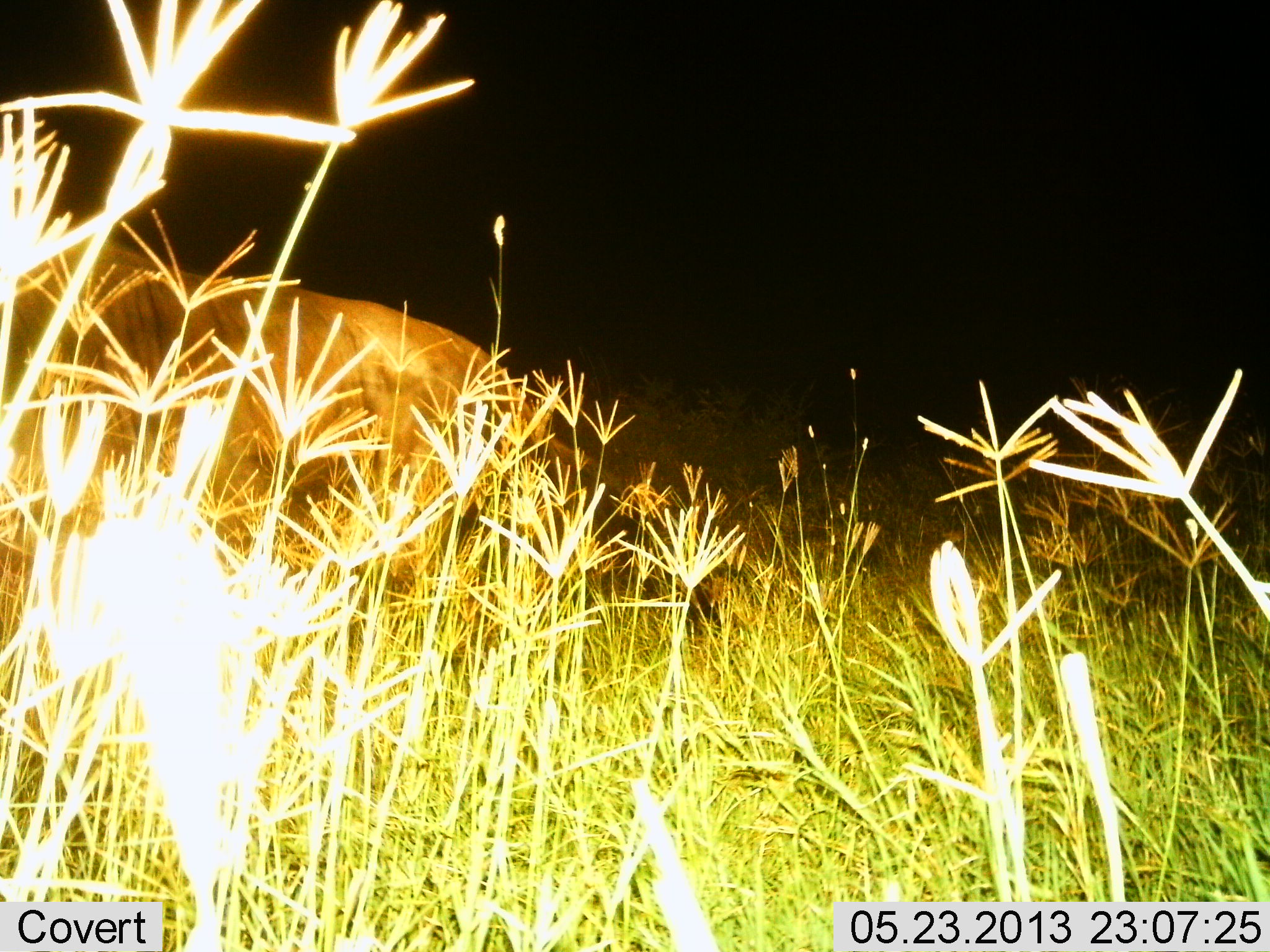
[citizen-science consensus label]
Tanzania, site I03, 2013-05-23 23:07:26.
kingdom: Animalia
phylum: Chordata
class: Mammalia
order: Artiodactyla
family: Bovidae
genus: Connochaetes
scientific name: Connochaetes taurinus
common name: blue wildebeest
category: wildebeest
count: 1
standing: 60%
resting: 0%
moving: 40%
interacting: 0%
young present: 0%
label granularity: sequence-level